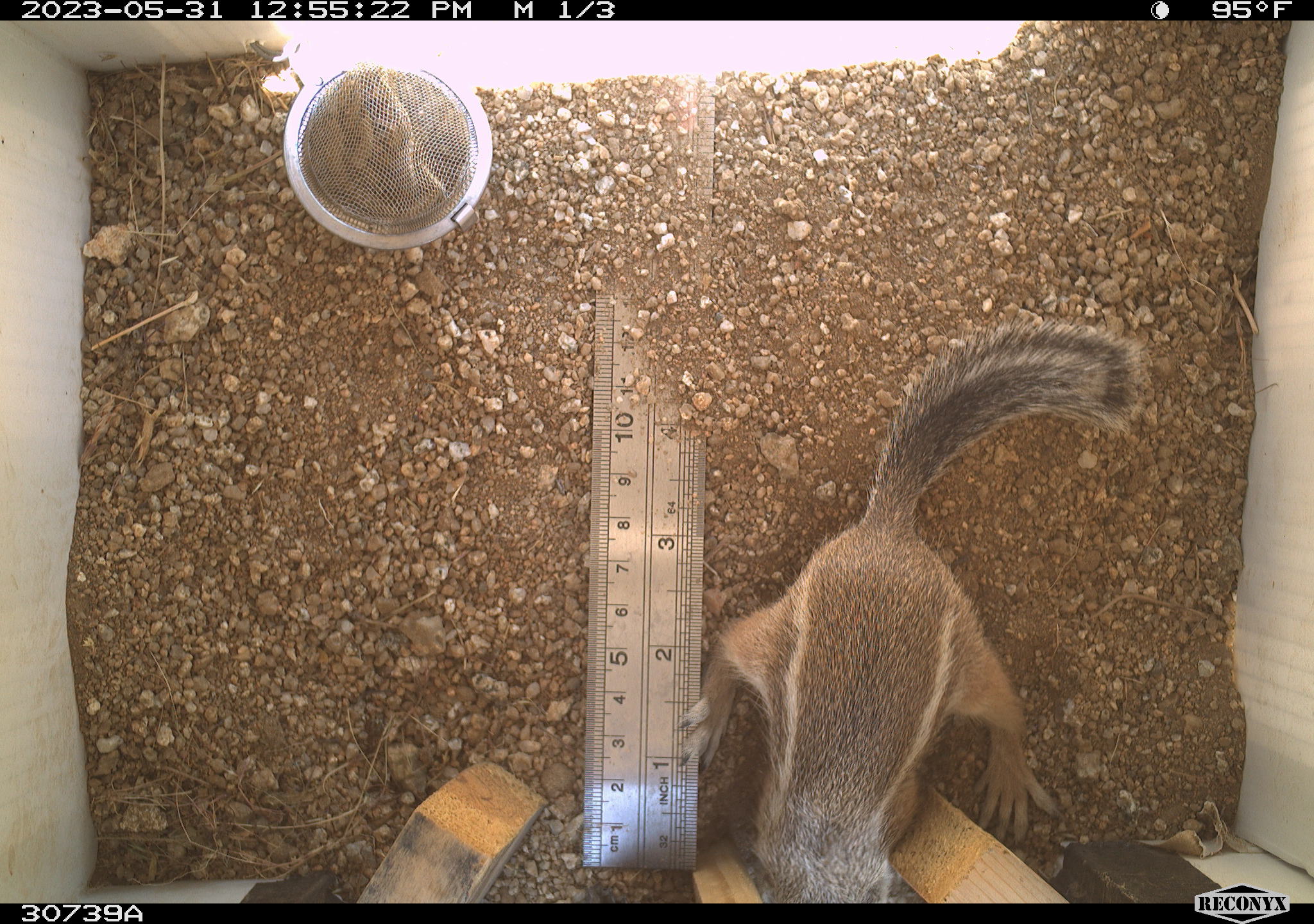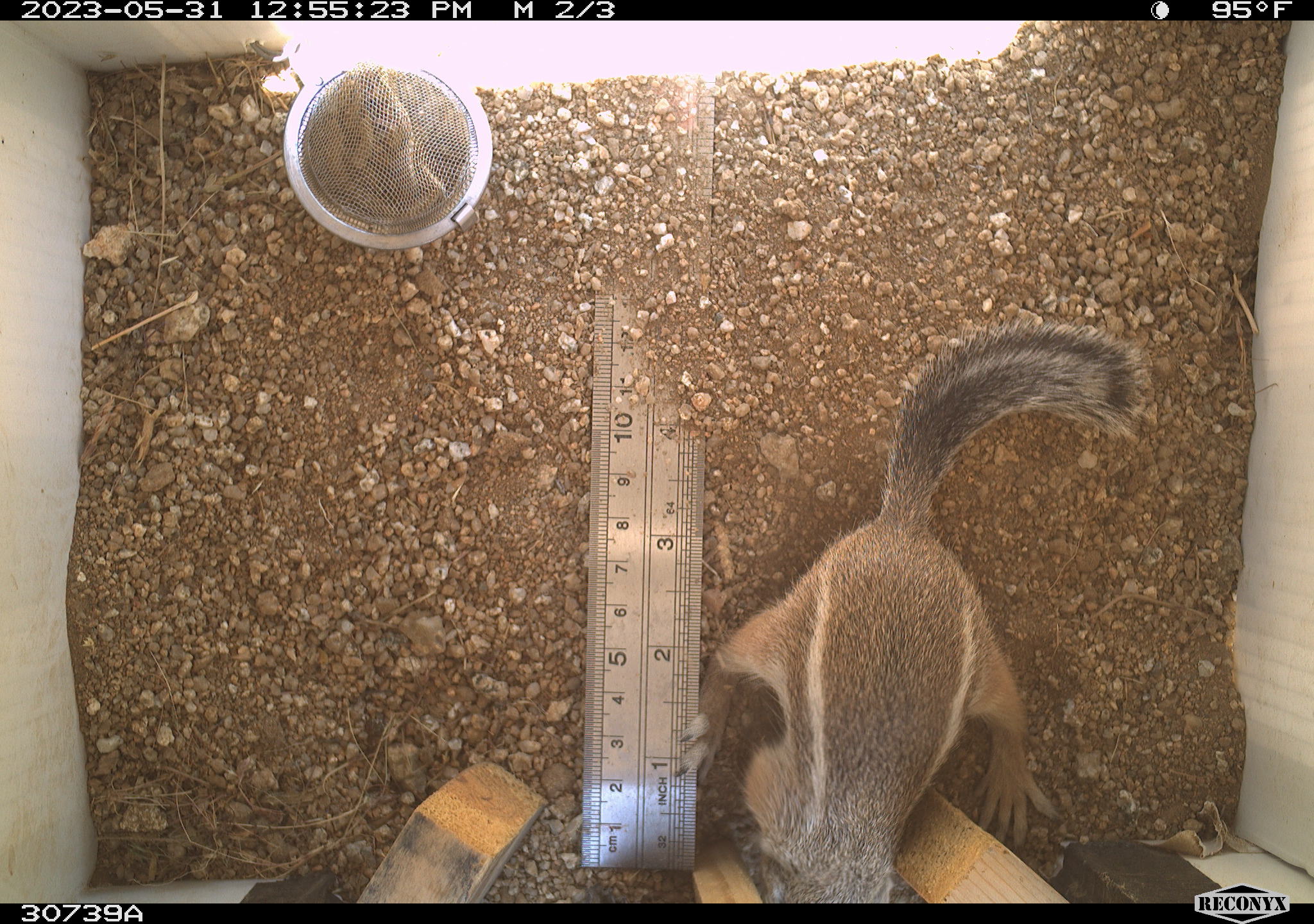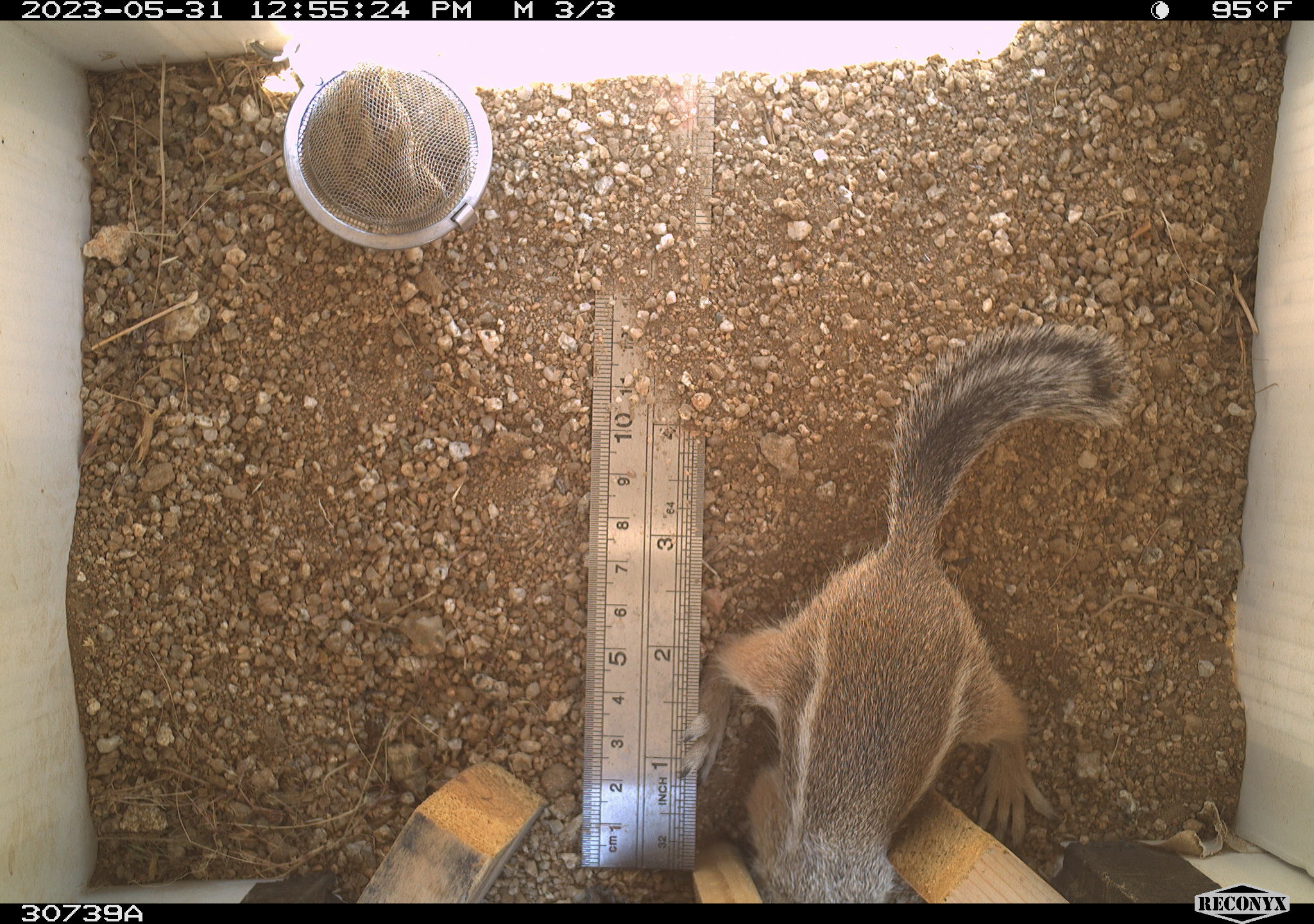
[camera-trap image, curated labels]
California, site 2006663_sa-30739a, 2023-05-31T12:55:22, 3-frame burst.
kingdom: Animalia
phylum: Chordata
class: Mammalia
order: Rodentia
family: Sciuridae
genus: Ammospermophilus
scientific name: Ammospermophilus leucurus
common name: white-tailed antelope squirrel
White-tailed antelope squirrel (Ammospermophilus leucurus).